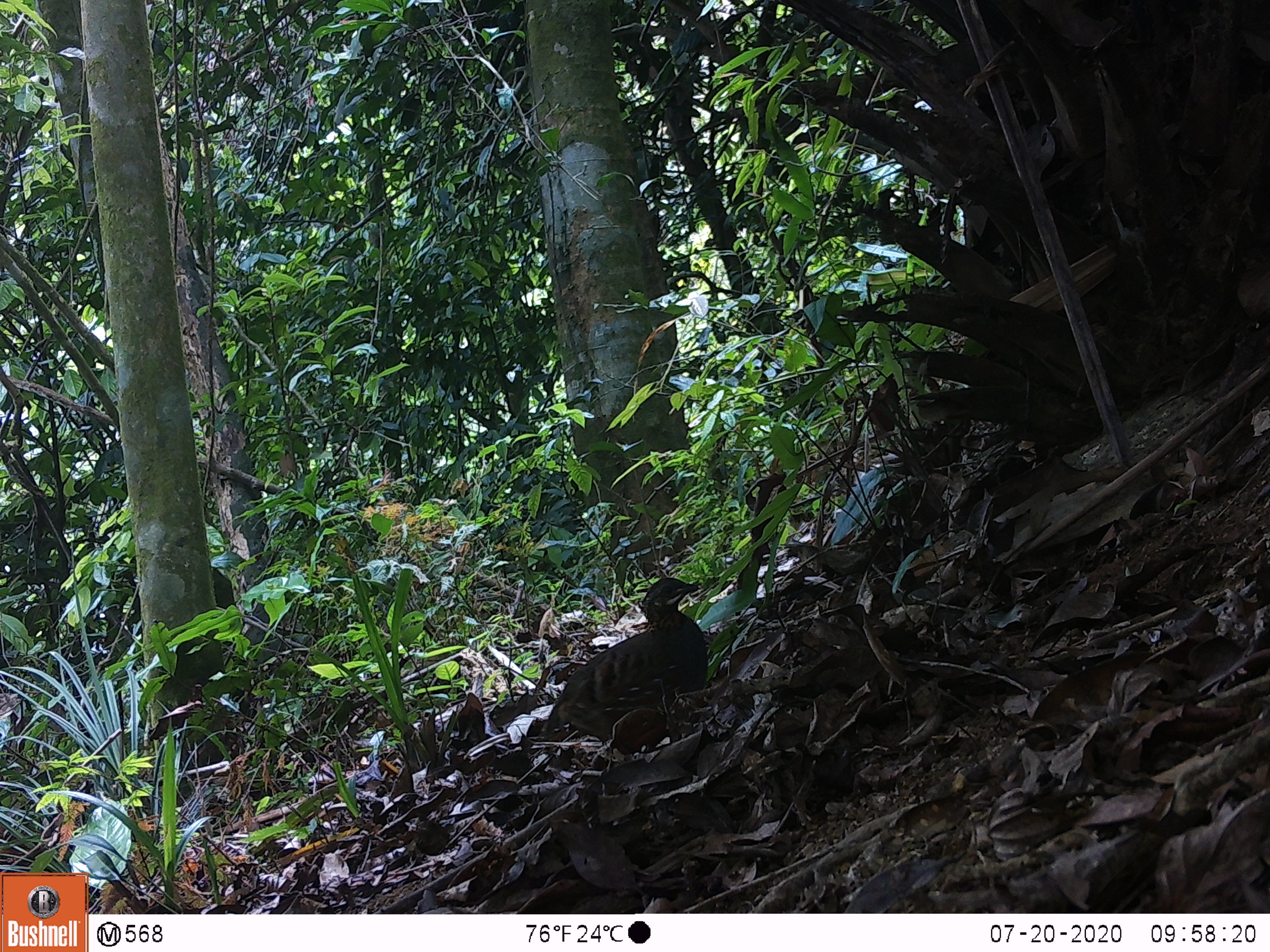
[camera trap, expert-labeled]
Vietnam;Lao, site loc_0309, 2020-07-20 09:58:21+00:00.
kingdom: Animalia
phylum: Chordata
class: Aves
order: Galliformes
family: Phasianidae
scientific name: Phasianidae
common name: partridge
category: unidentified partridge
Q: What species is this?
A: Unidentified partridge (partridge) (Phasianidae).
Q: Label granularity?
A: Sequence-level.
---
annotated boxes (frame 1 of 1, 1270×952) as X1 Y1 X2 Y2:
unidentified partridge: 545 576 707 750